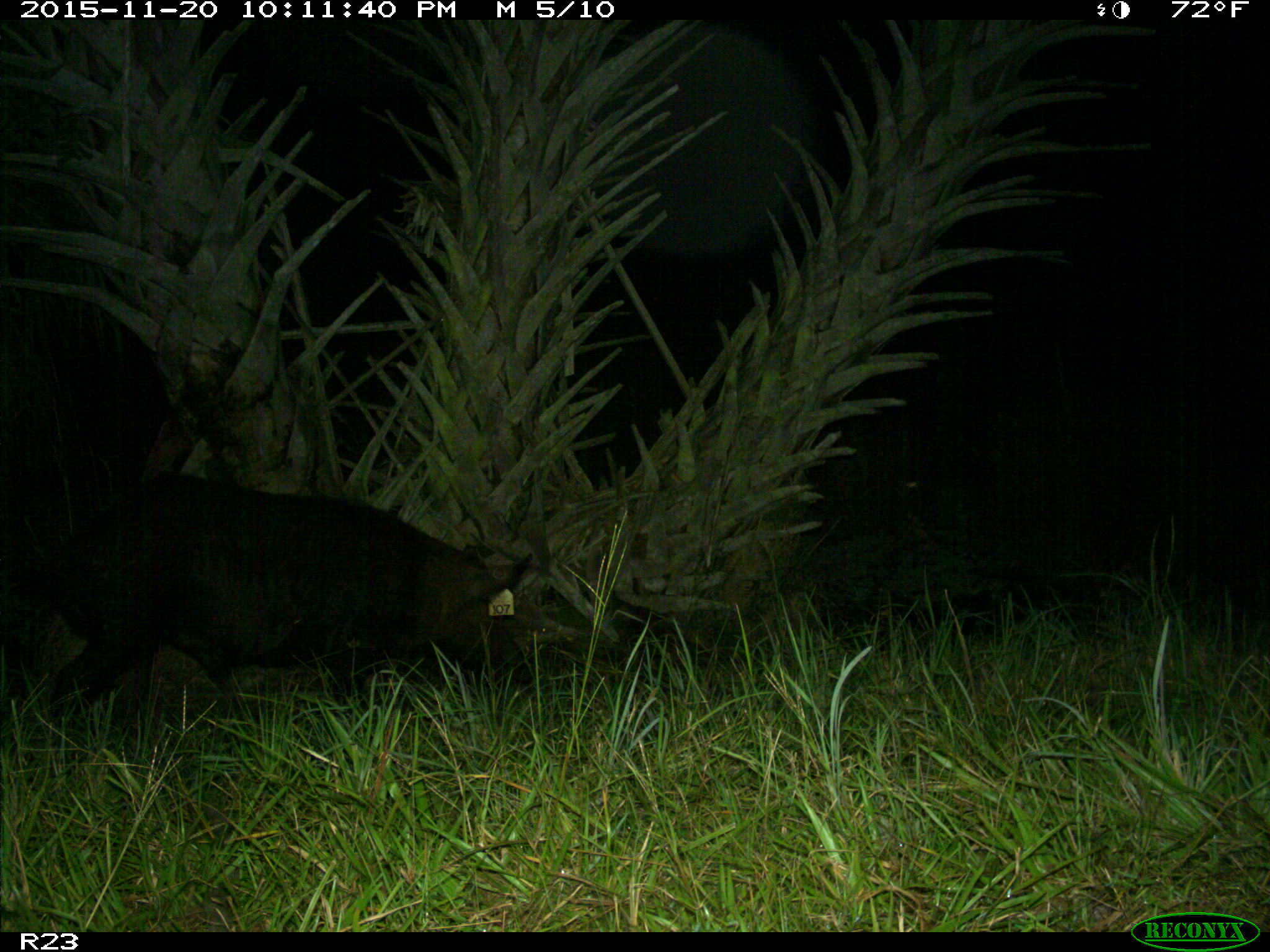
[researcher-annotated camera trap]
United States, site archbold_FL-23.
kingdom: Animalia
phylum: Chordata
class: Mammalia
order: Artiodactyla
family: Suidae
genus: Sus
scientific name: Sus scrofa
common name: wild boar